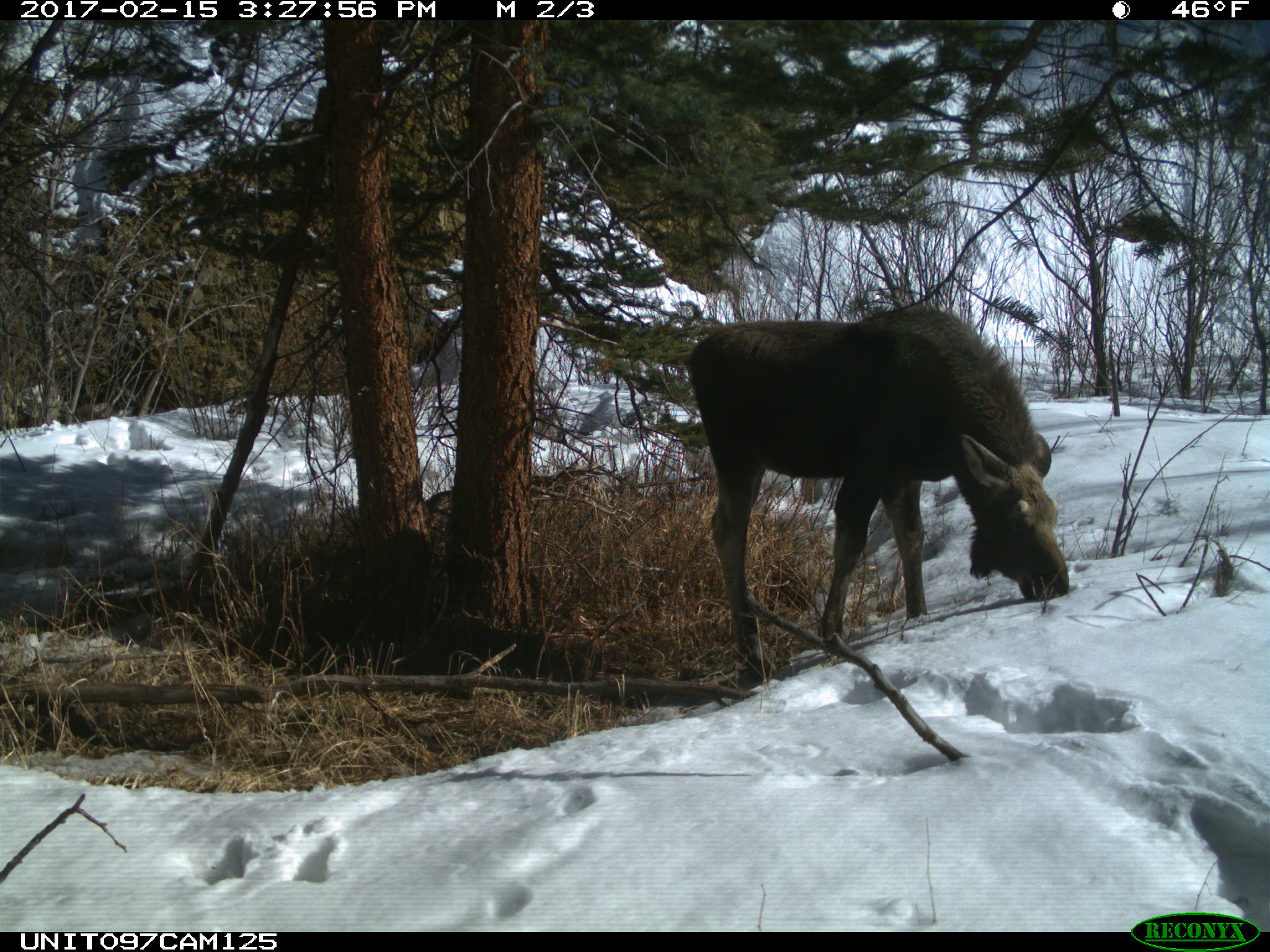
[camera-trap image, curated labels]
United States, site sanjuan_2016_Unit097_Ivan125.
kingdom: Animalia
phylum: Chordata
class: Mammalia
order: Artiodactyla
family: Cervidae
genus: Alces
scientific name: Alces alces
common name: moose